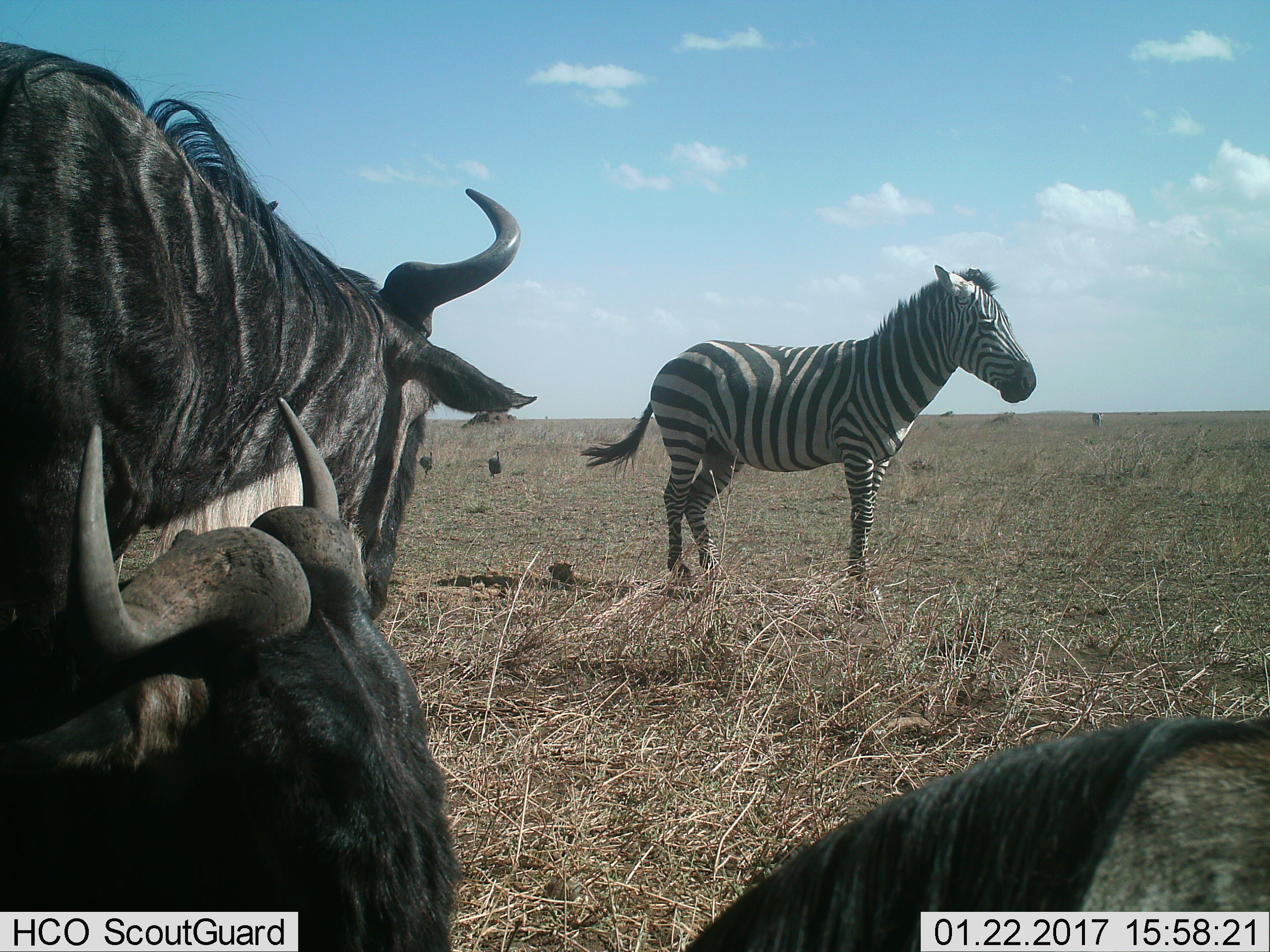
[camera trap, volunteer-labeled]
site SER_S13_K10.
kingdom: Animalia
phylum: Chordata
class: Mammalia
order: Artiodactyla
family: Bovidae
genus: Connochaetes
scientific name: Connochaetes taurinus taurinus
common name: blue wildebeest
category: wildebeestblue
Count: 3.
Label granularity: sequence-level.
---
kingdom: Animalia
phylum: Chordata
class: Mammalia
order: Perissodactyla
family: Equidae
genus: Equus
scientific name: Equus quagga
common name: plains zebra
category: zebraplains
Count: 1.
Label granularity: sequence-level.